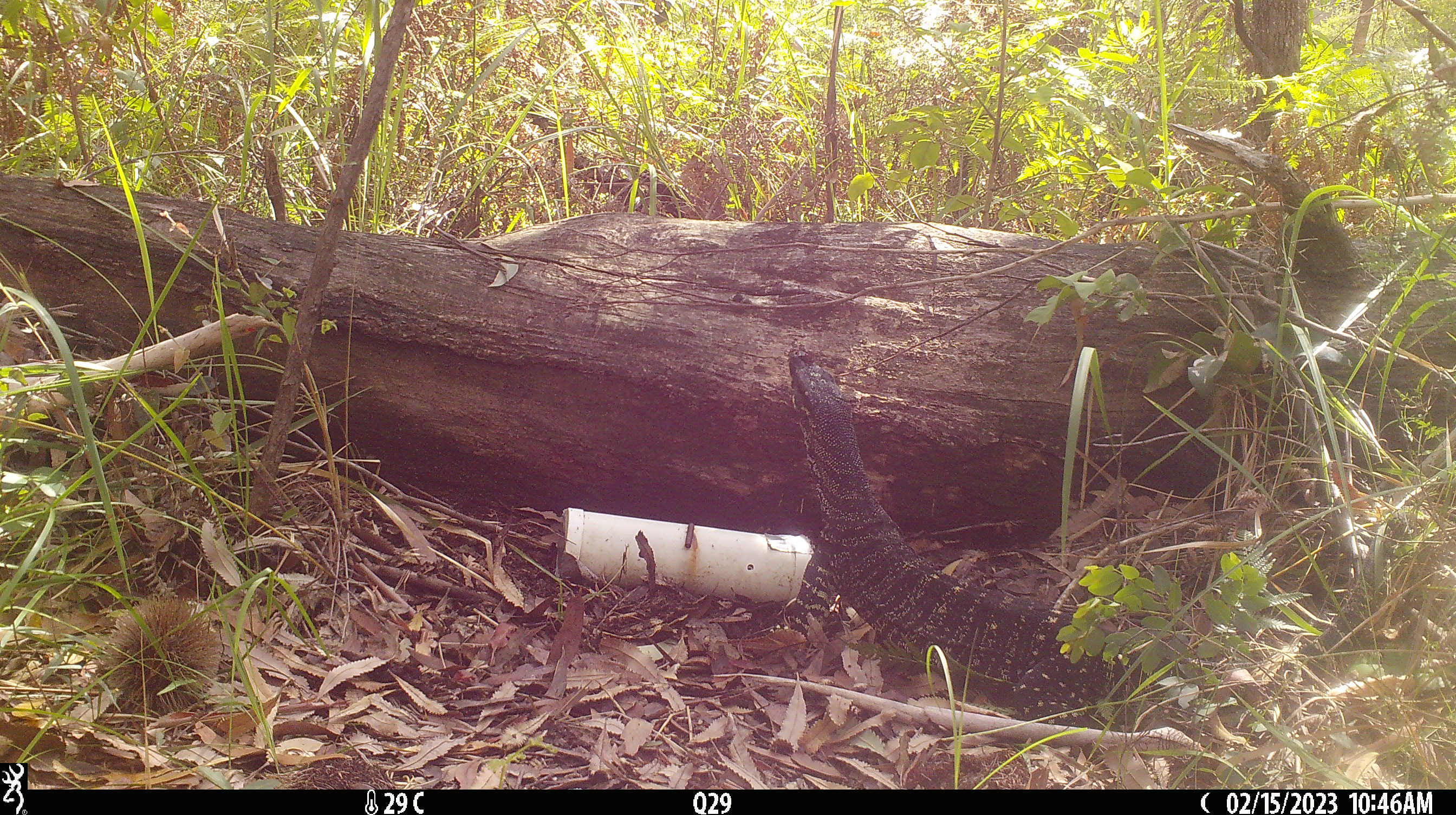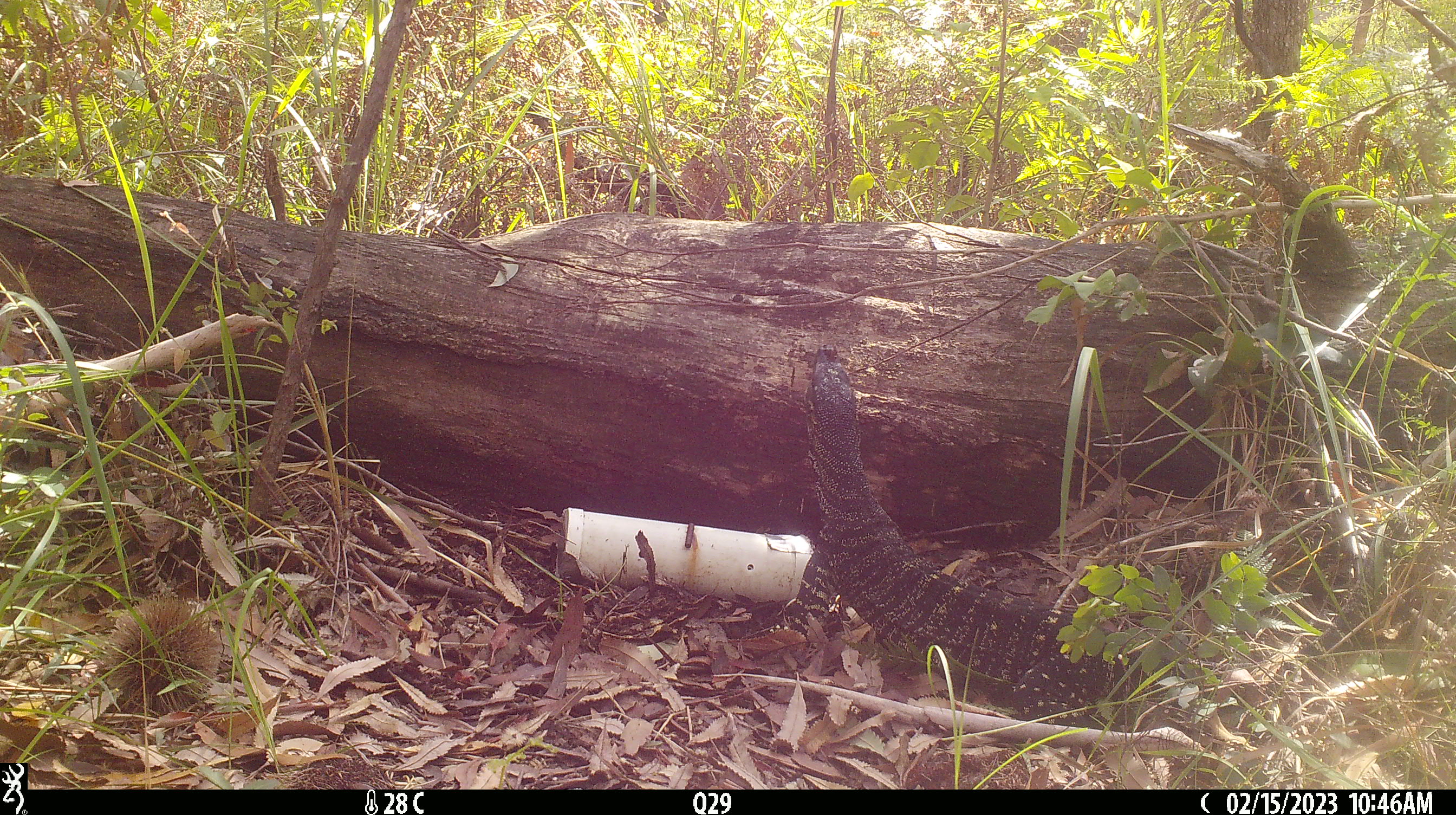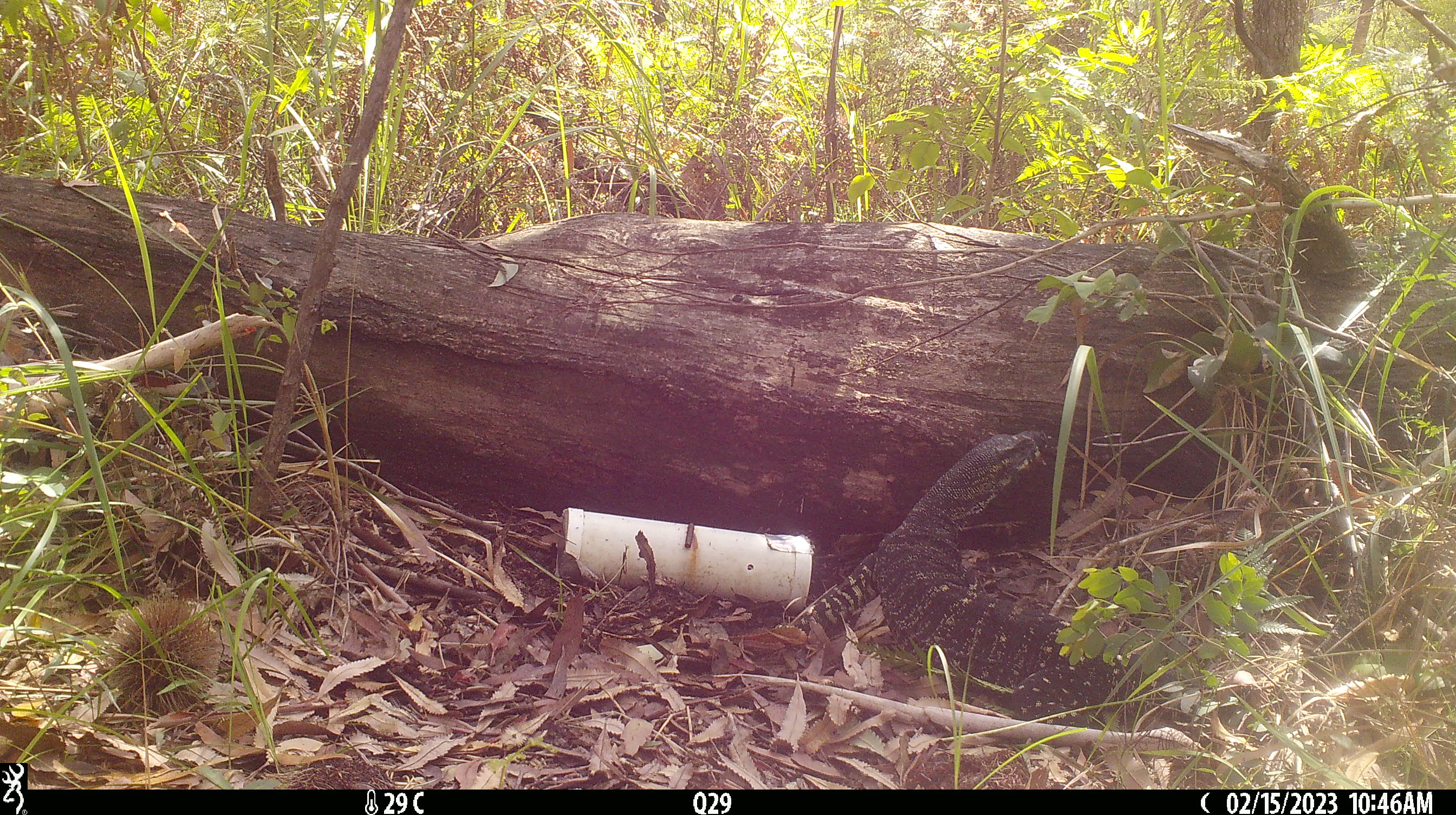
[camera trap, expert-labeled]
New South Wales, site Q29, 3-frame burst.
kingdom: Animalia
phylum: Chordata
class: Reptilia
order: Squamata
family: Varanidae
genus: Varanus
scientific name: Varanus varius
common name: lace monitor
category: goanna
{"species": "goanna (lace monitor) (Varanus varius)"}